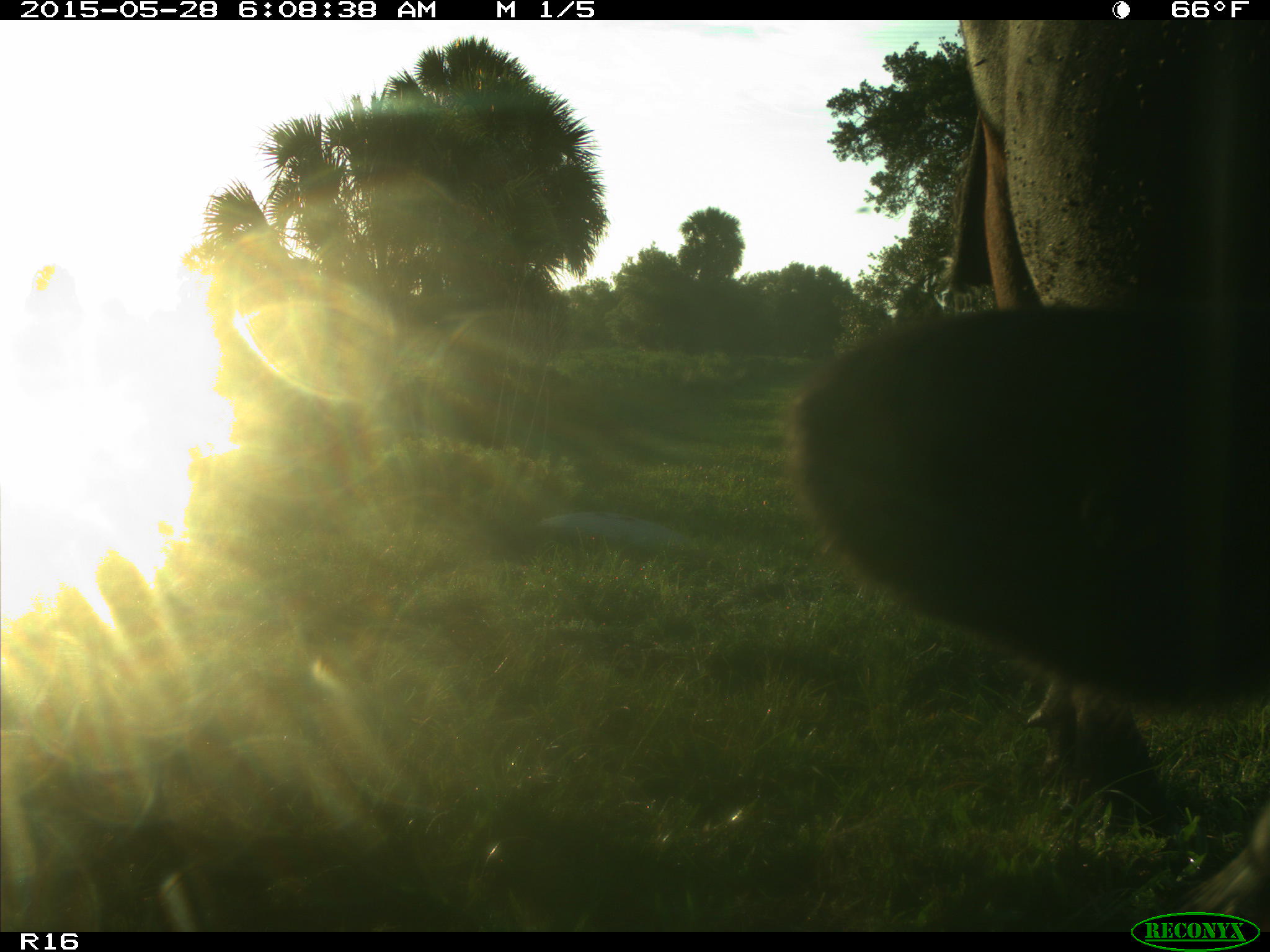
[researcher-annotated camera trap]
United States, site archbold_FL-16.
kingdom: Animalia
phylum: Chordata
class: Mammalia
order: Artiodactyla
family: Bovidae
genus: Bos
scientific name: Bos taurus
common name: domestic cow